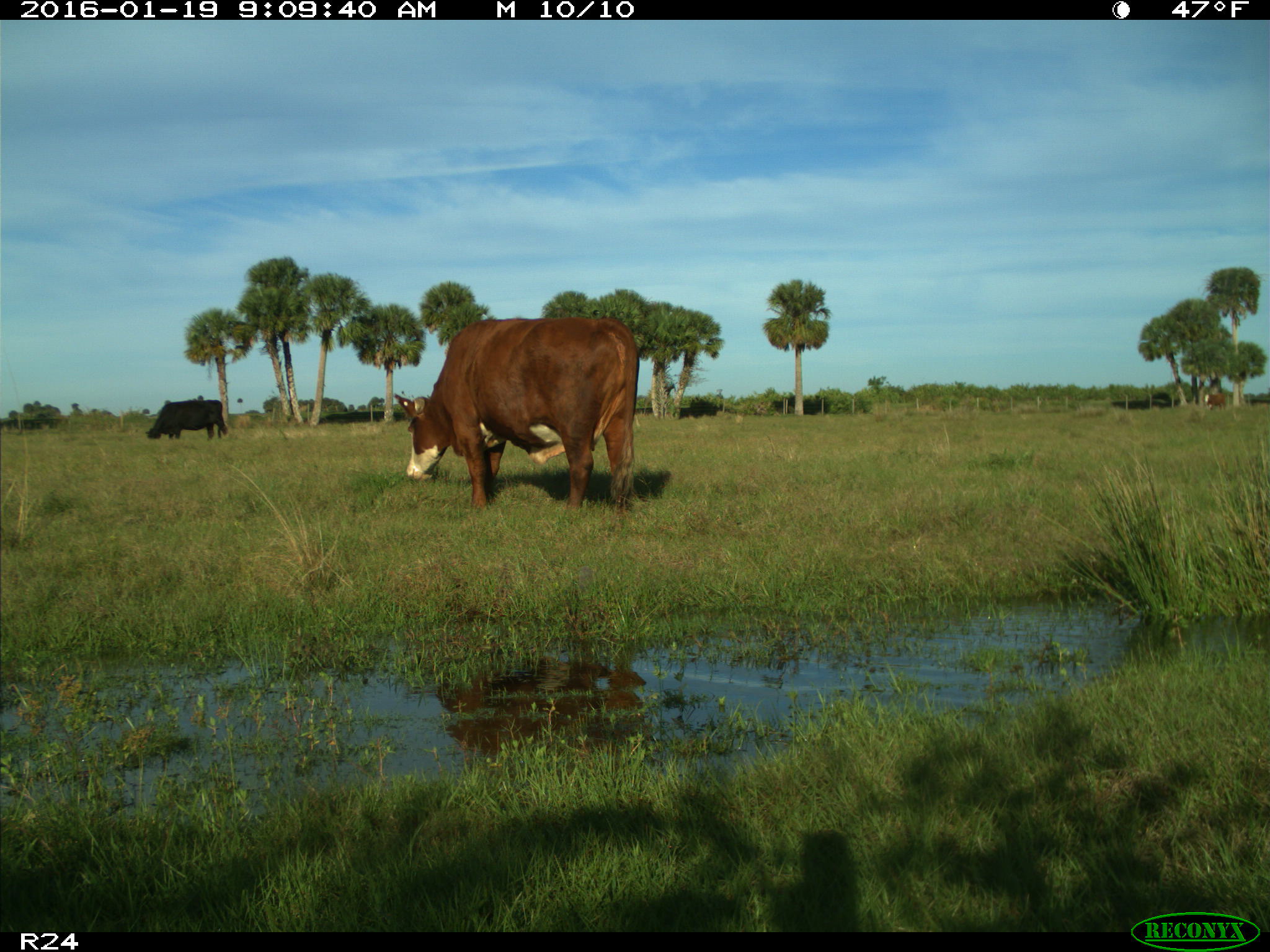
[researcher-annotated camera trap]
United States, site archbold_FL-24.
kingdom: Animalia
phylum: Chordata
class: Mammalia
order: Artiodactyla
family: Bovidae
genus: Bos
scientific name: Bos taurus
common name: domestic cow